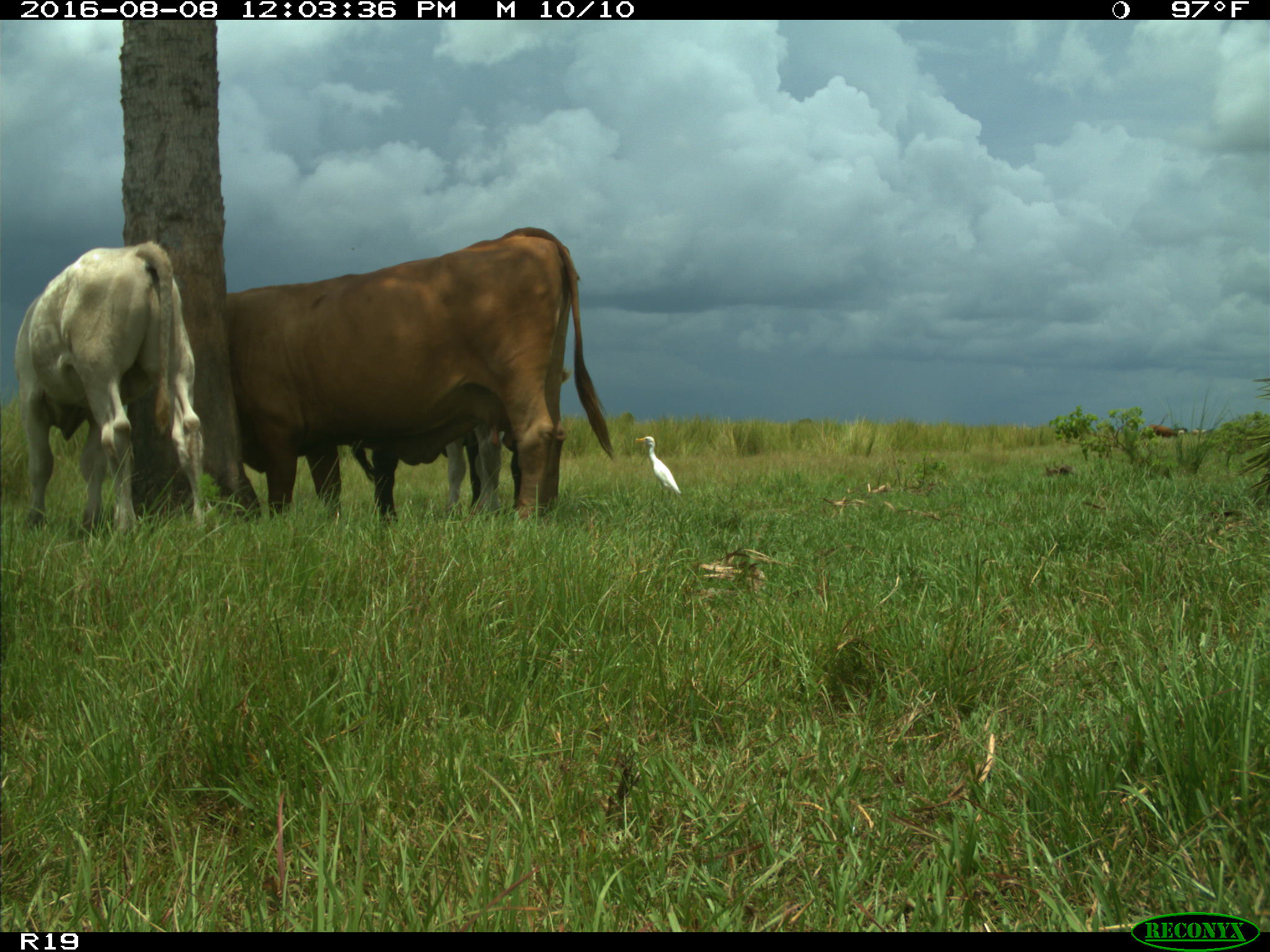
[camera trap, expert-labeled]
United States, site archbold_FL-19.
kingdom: Animalia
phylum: Chordata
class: Mammalia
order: Artiodactyla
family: Bovidae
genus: Bos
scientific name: Bos taurus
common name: domestic cow